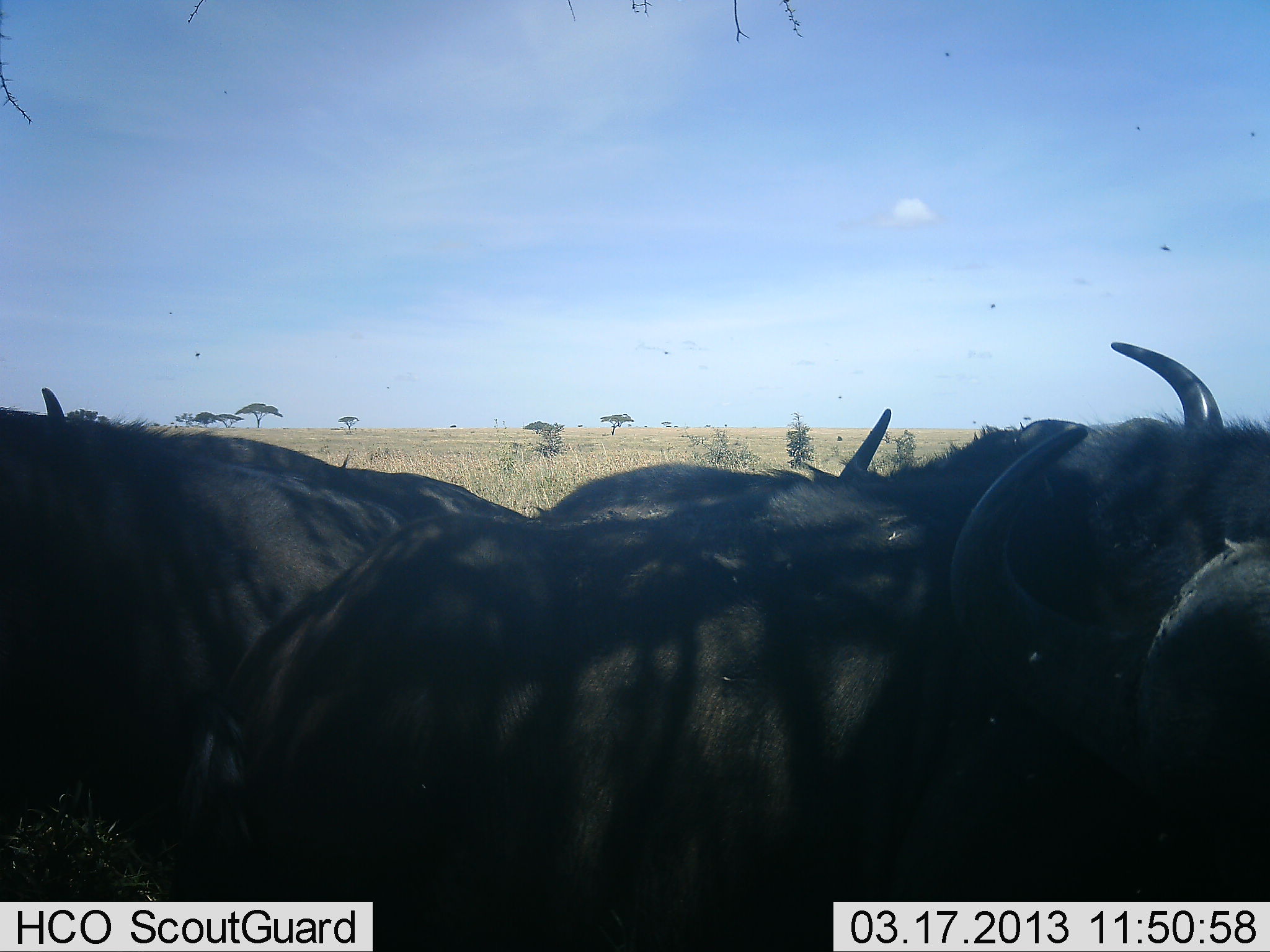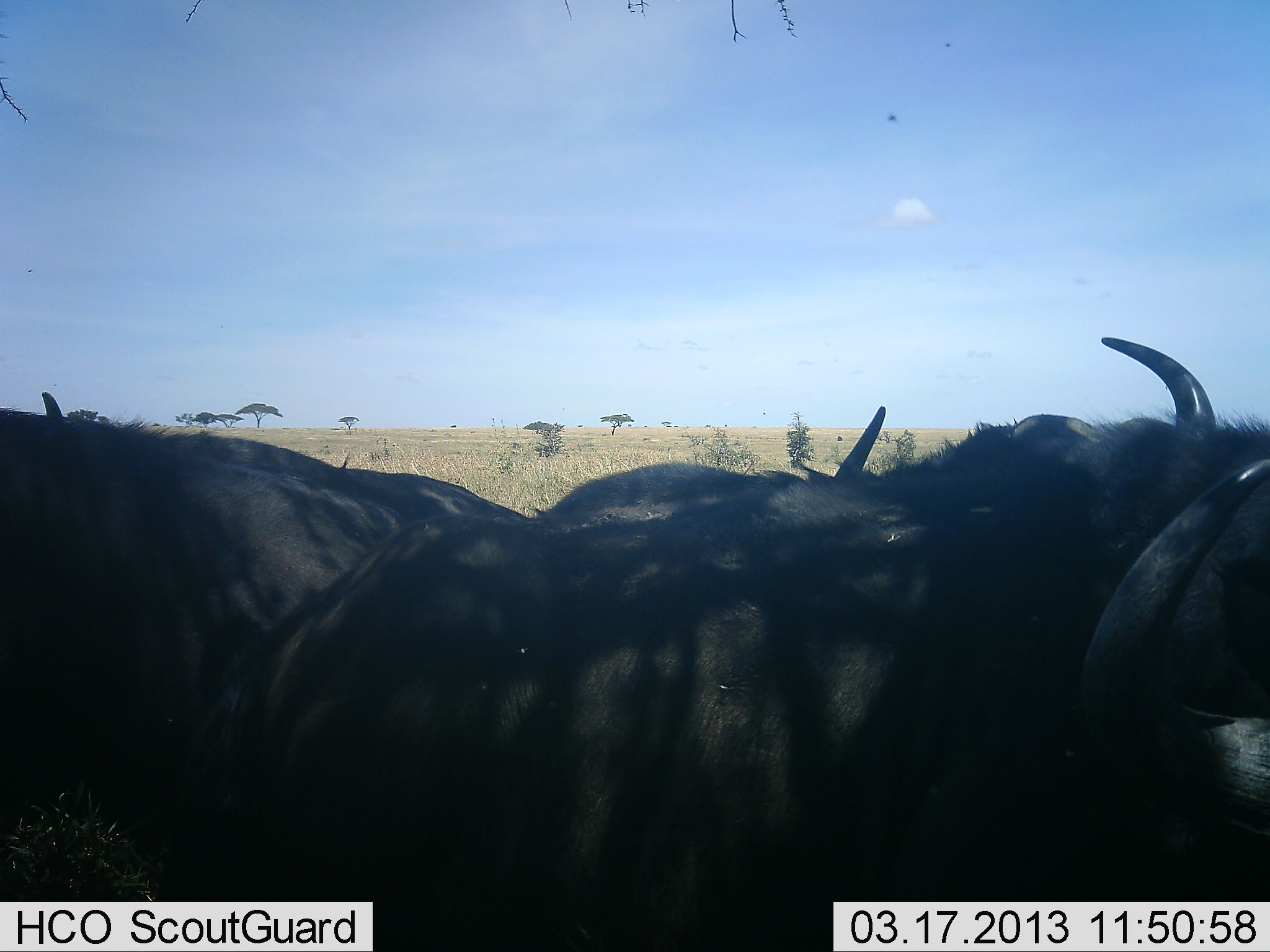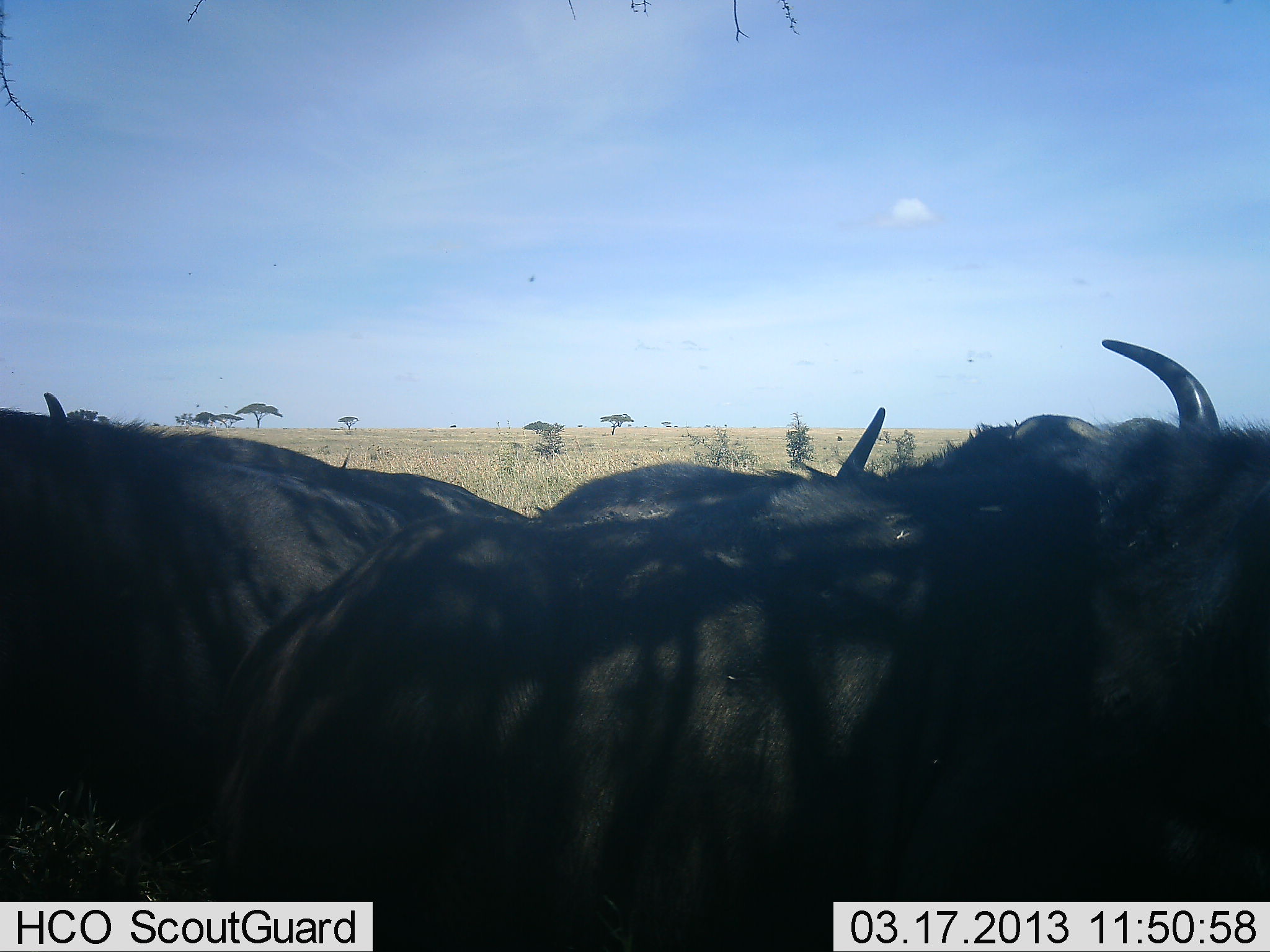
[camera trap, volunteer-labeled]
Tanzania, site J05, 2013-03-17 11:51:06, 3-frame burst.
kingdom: Animalia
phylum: Chordata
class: Mammalia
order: Artiodactyla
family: Bovidae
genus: Syncerus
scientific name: Syncerus caffer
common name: cape buffalo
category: buffalo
Buffalo (cape buffalo) (Syncerus caffer), count 5. Behavior (volunteer vote fractions): standing 38%, resting 62%, moving 0%, interacting 0%. Young present (vote fraction): 0%. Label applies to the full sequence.